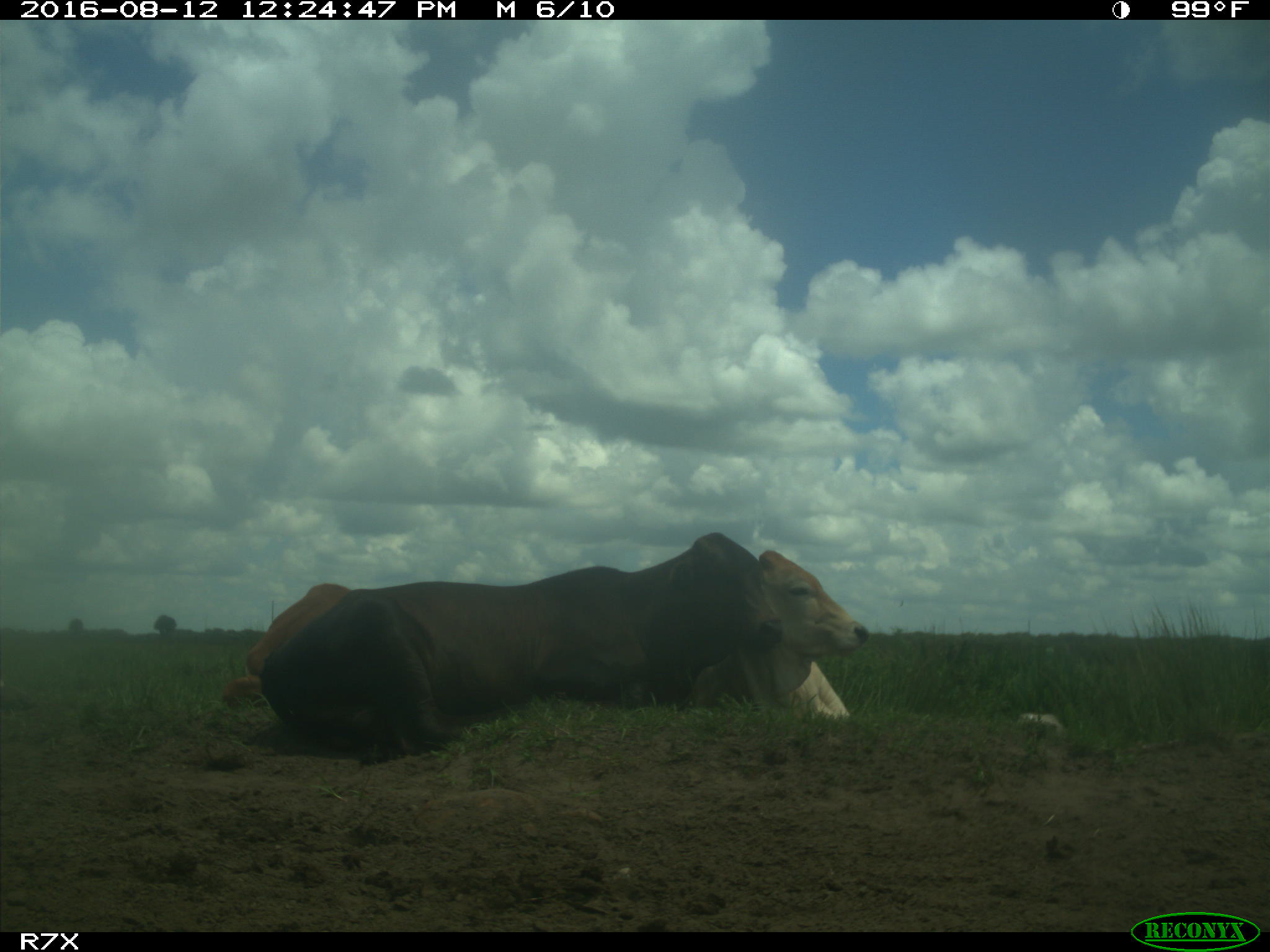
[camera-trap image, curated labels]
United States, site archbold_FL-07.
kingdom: Animalia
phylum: Chordata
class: Mammalia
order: Artiodactyla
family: Bovidae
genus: Bos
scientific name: Bos taurus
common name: domestic cow